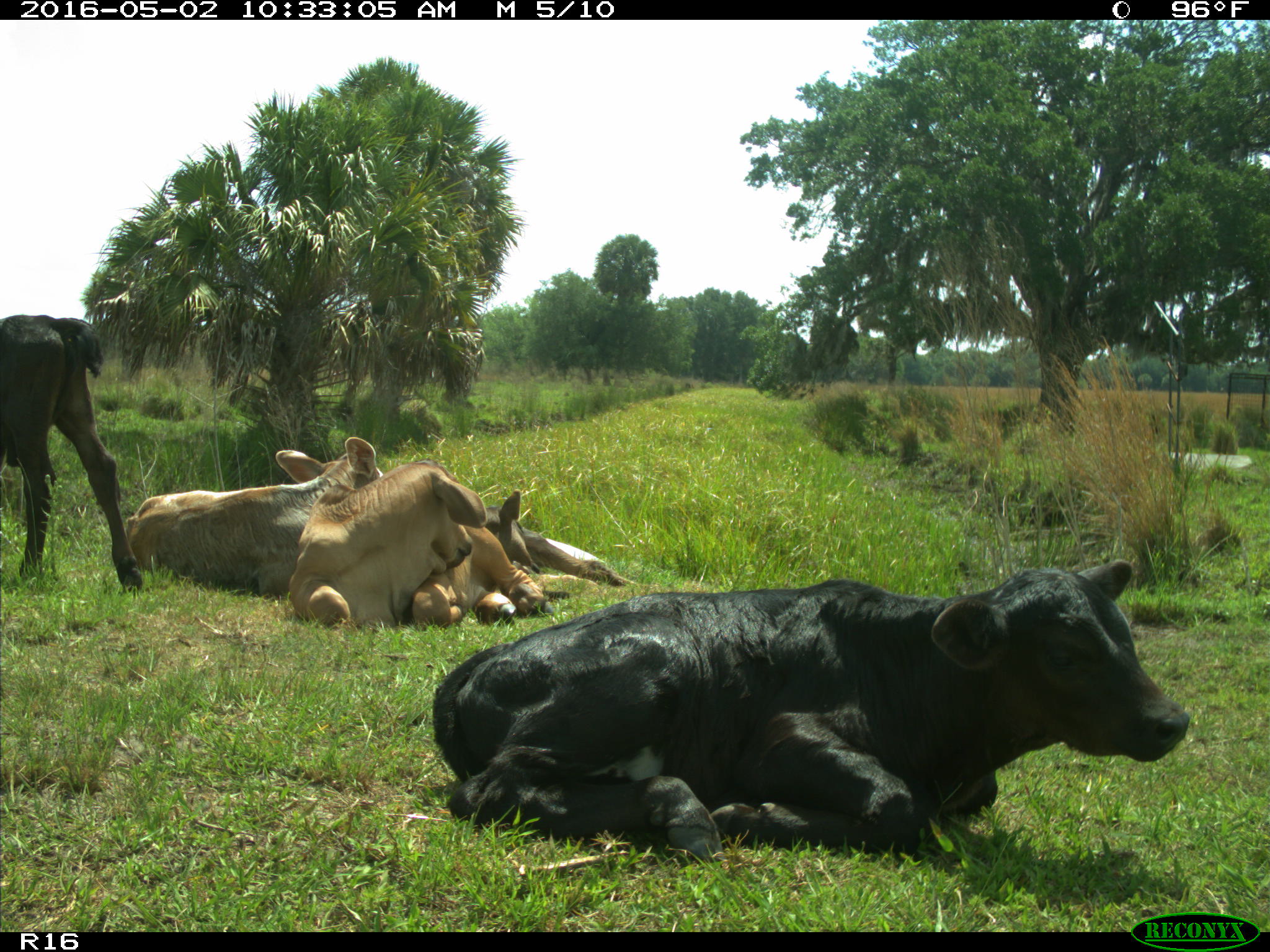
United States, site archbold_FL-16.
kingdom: Animalia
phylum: Chordata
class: Mammalia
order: Artiodactyla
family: Bovidae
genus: Bos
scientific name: Bos taurus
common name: domestic cow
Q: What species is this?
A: Bos taurus (domestic cow).